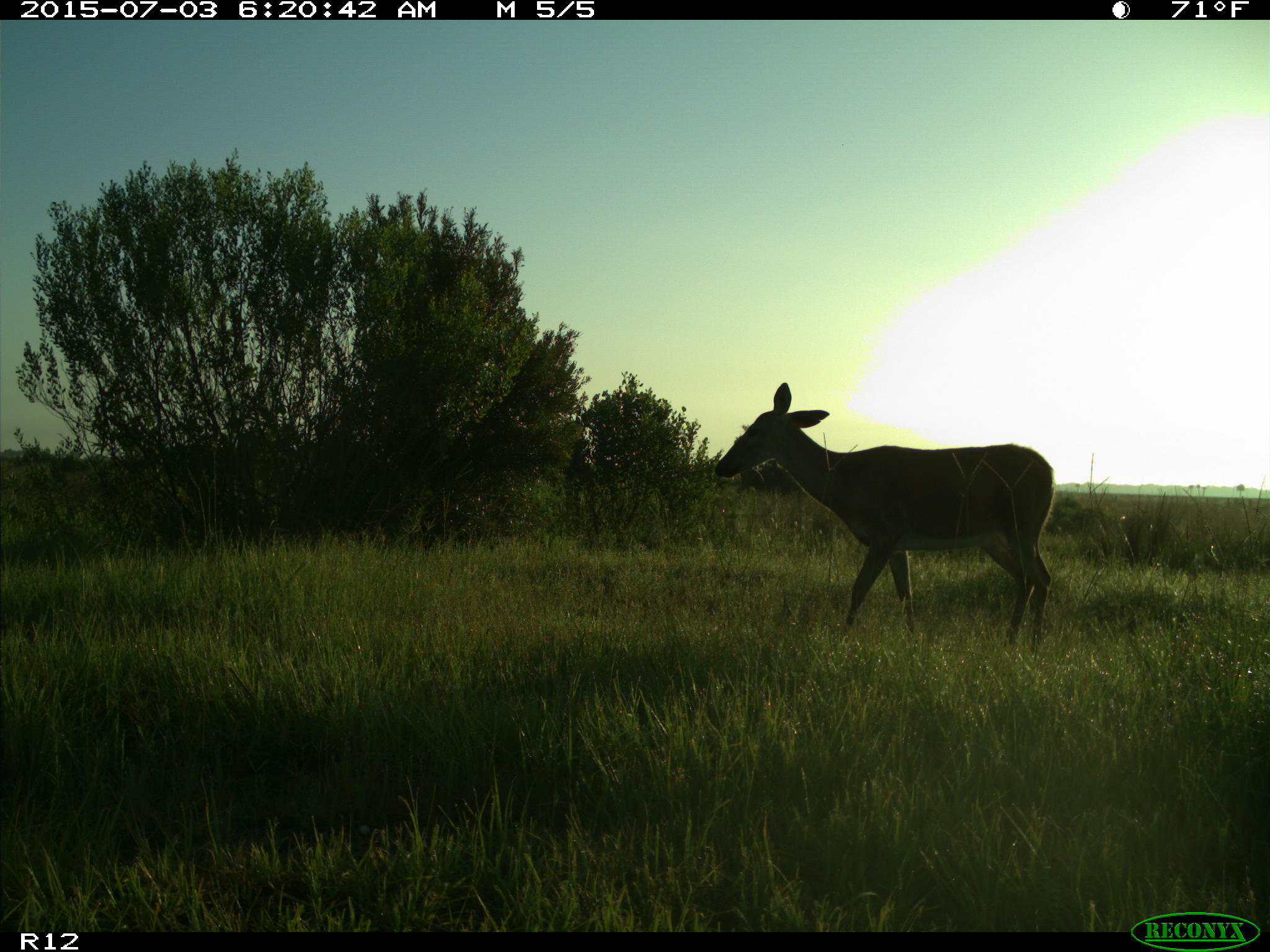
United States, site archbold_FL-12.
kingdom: Animalia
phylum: Chordata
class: Mammalia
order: Artiodactyla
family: Cervidae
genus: Odocoileus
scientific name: Odocoileus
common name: deer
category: unidentified deer